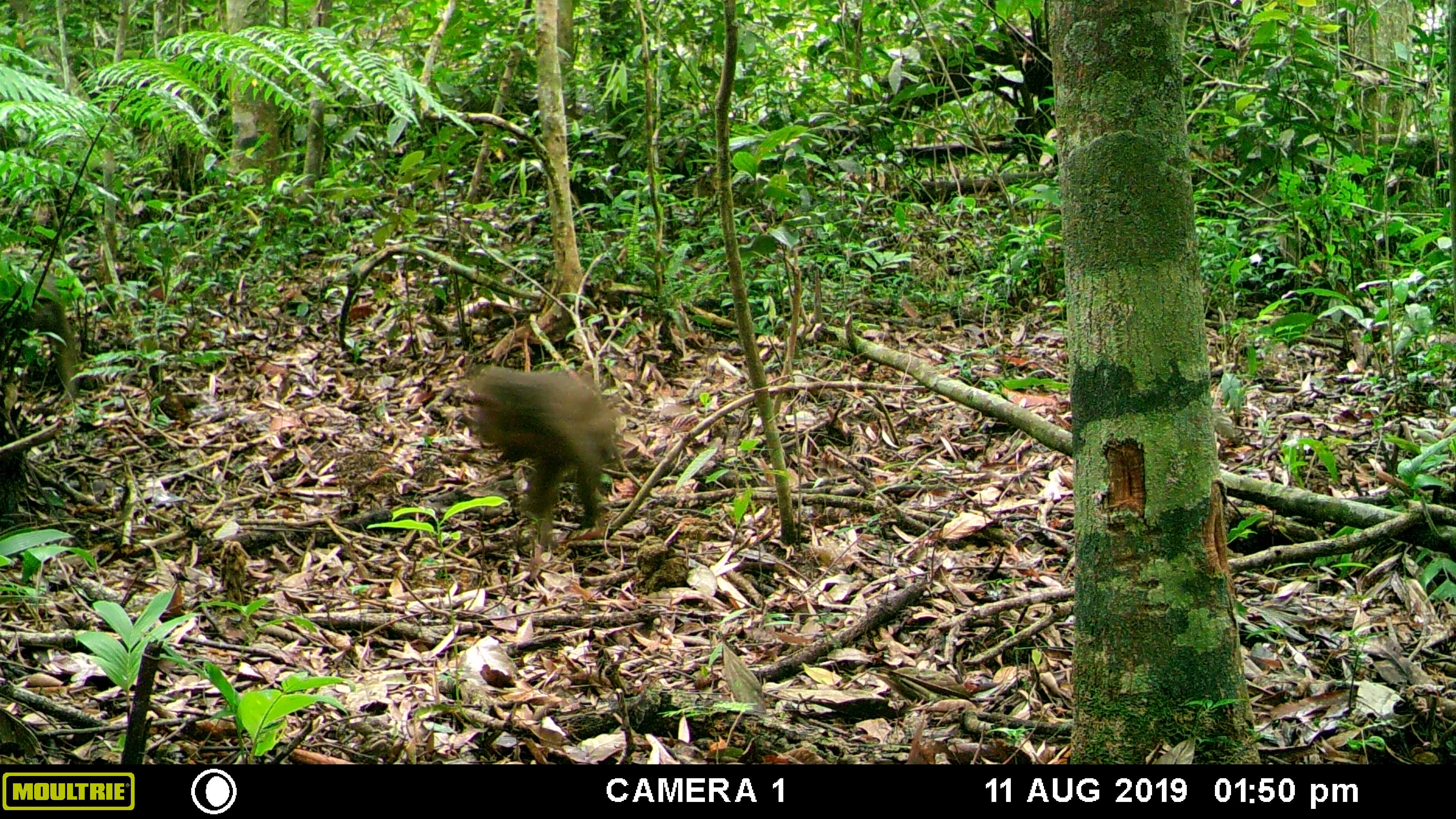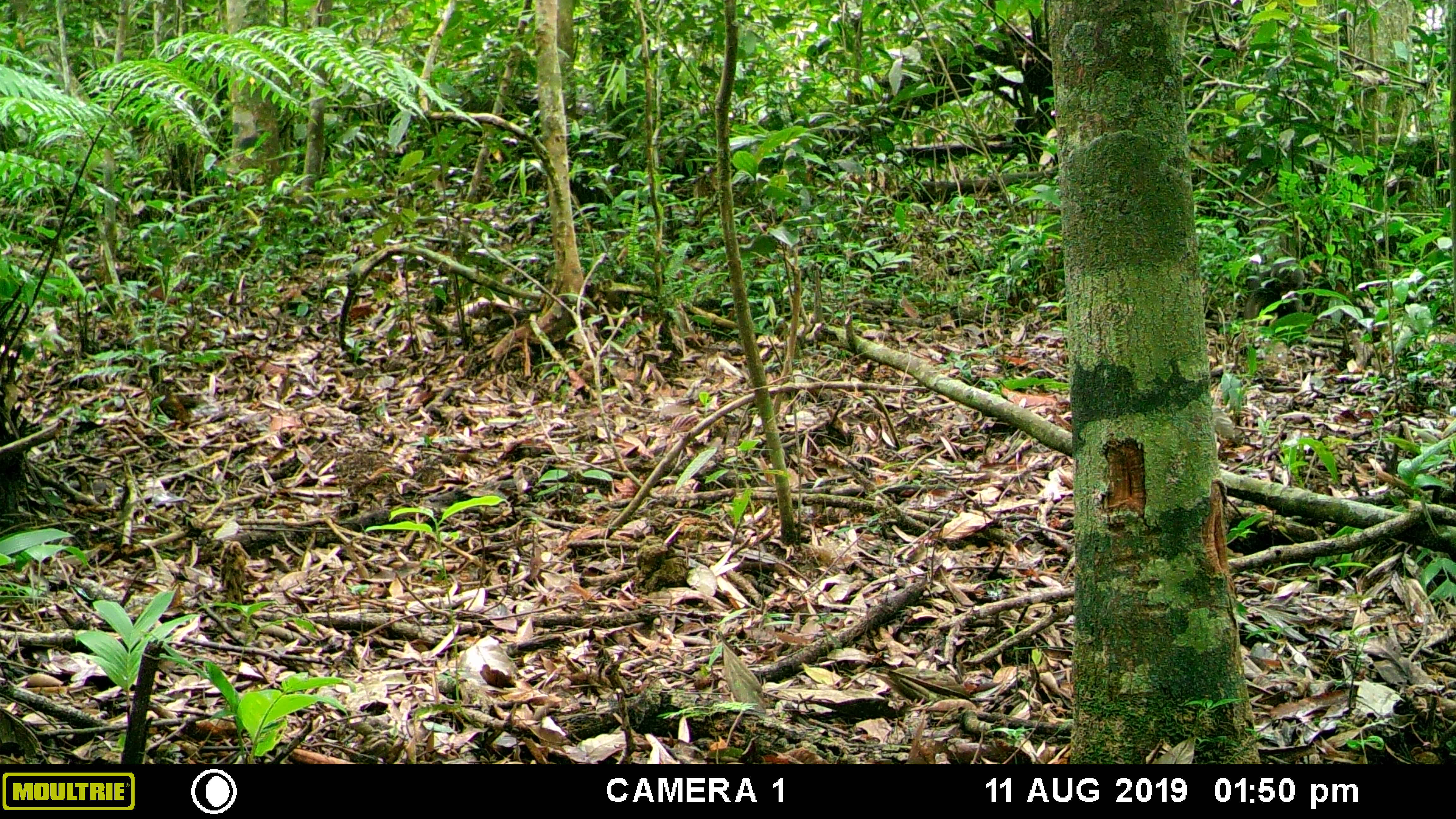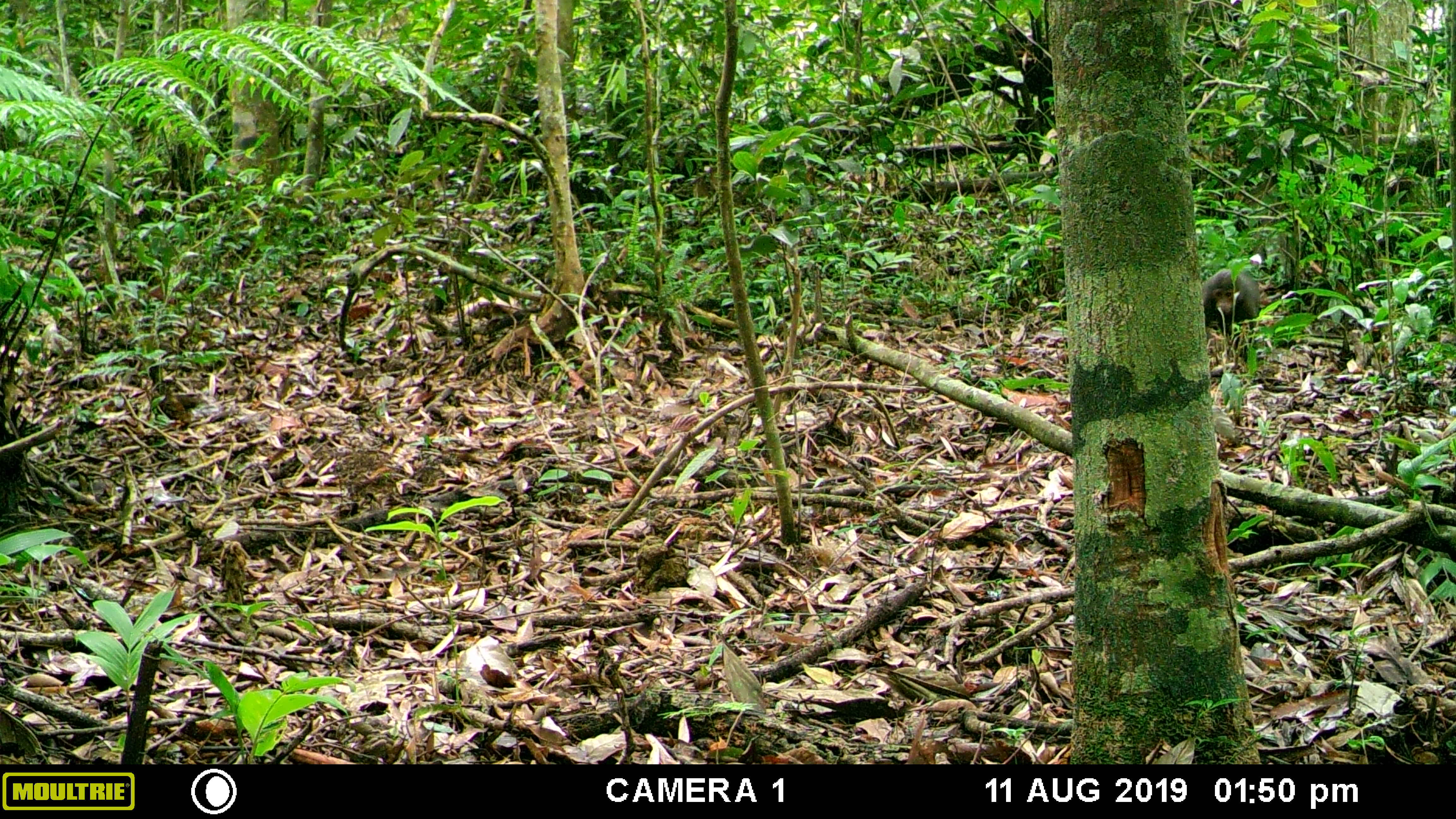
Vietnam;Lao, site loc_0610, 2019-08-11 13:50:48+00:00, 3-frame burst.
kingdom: Animalia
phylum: Chordata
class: Mammalia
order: Primates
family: Cercopithecidae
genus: Macaca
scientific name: Macaca arctoides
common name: stump-tailed macaque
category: stump tailed macaque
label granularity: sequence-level